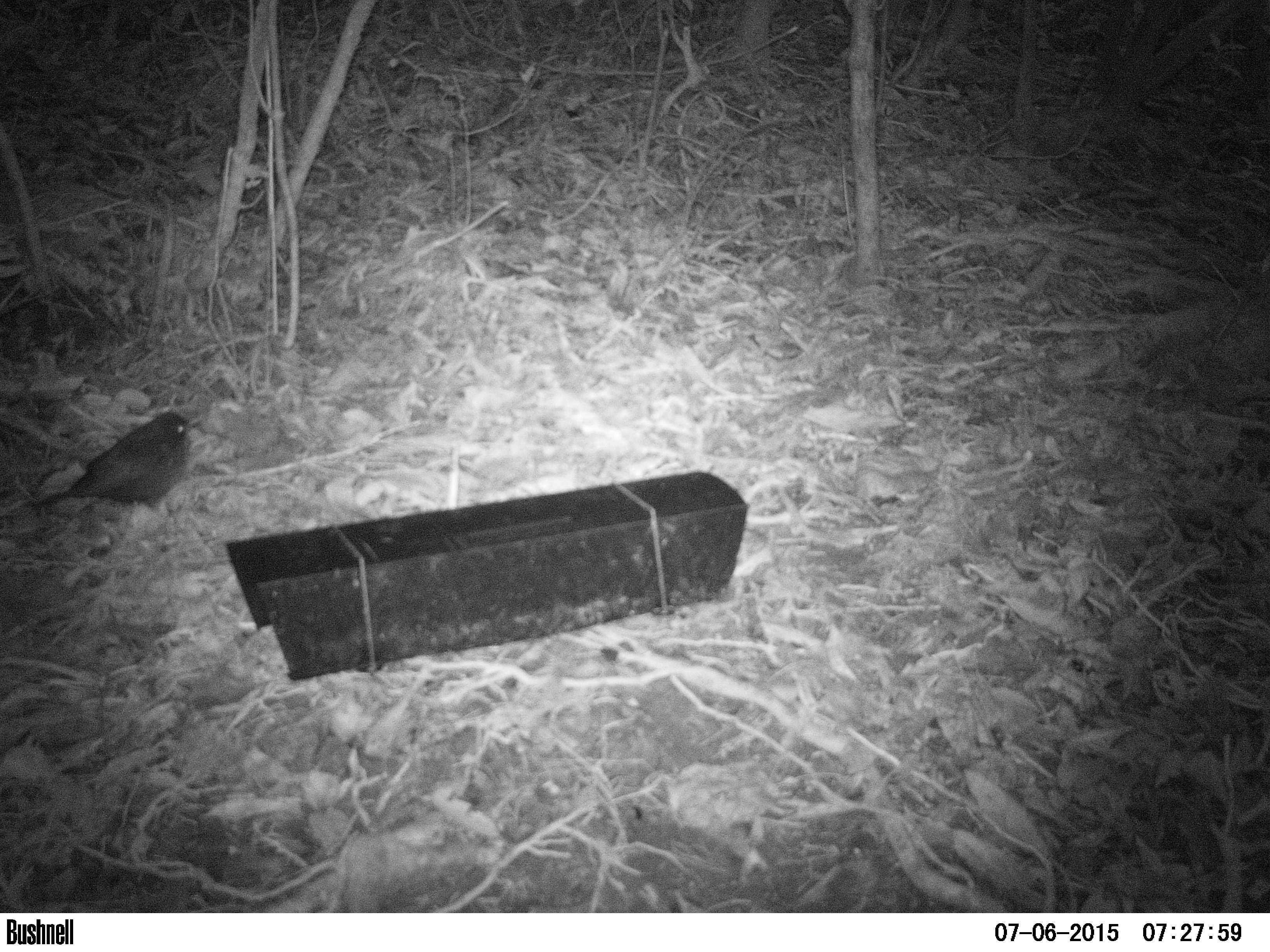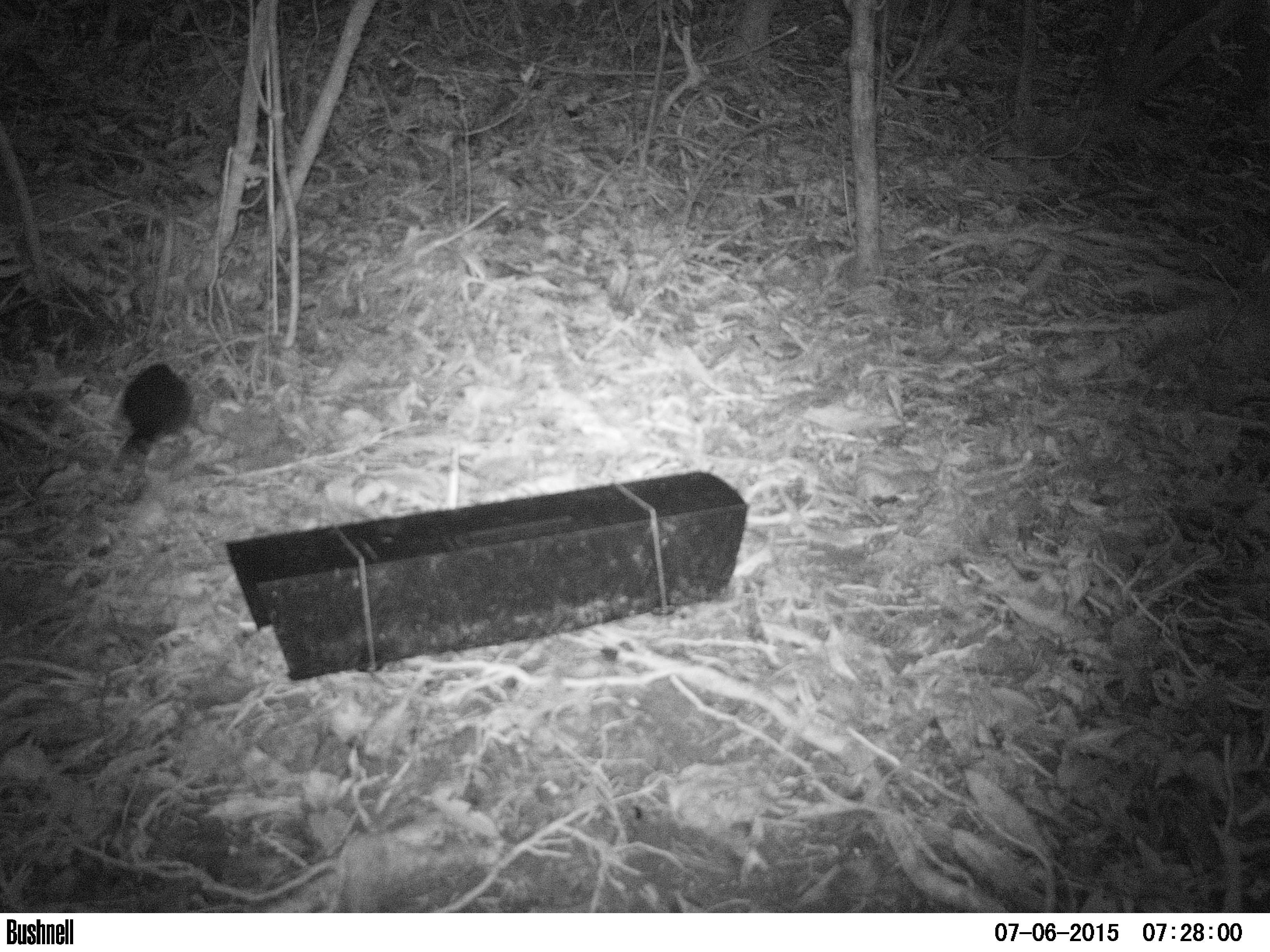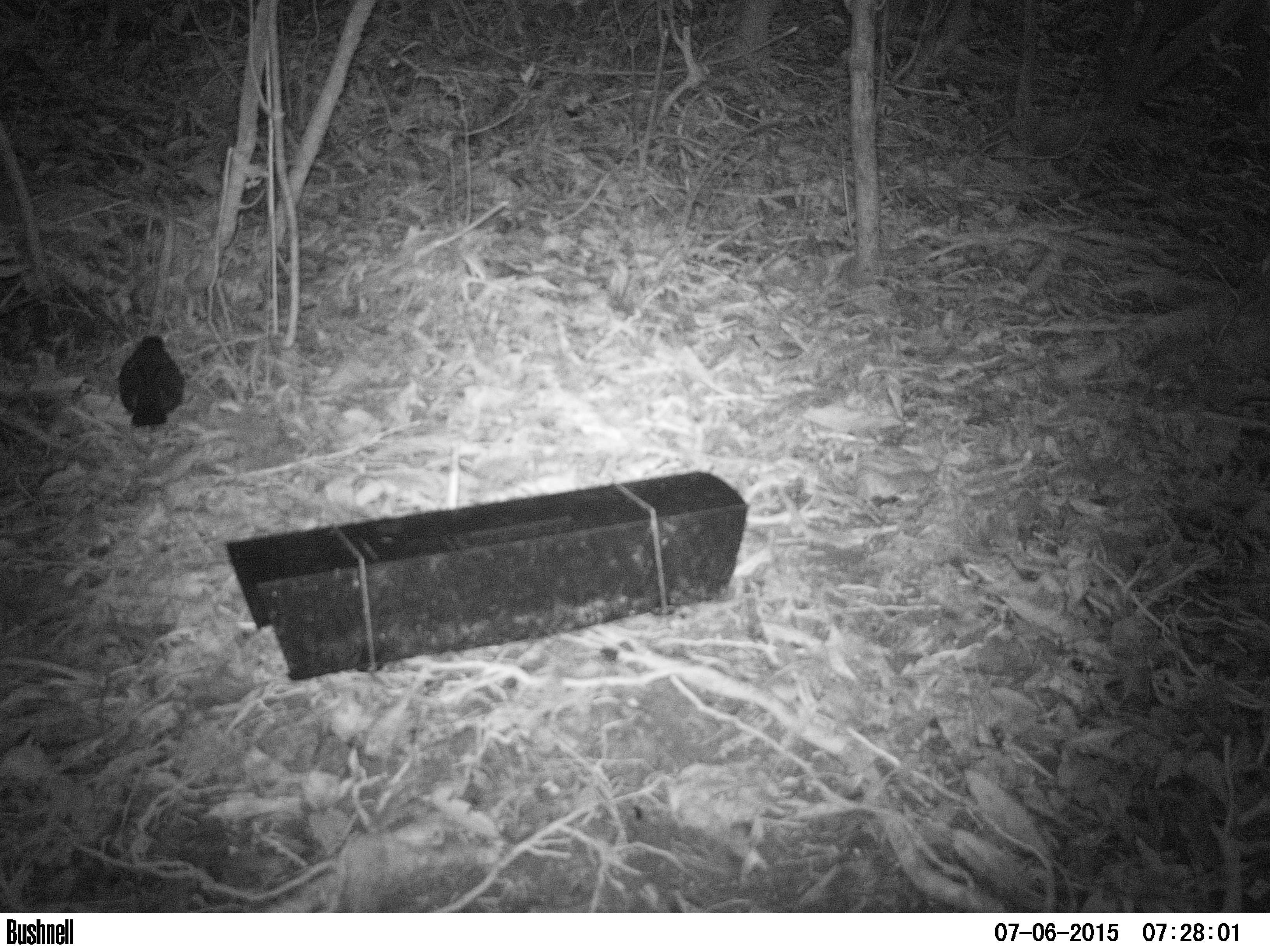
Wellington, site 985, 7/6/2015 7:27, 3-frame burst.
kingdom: Animalia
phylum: Chordata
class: Aves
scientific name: Aves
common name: bird